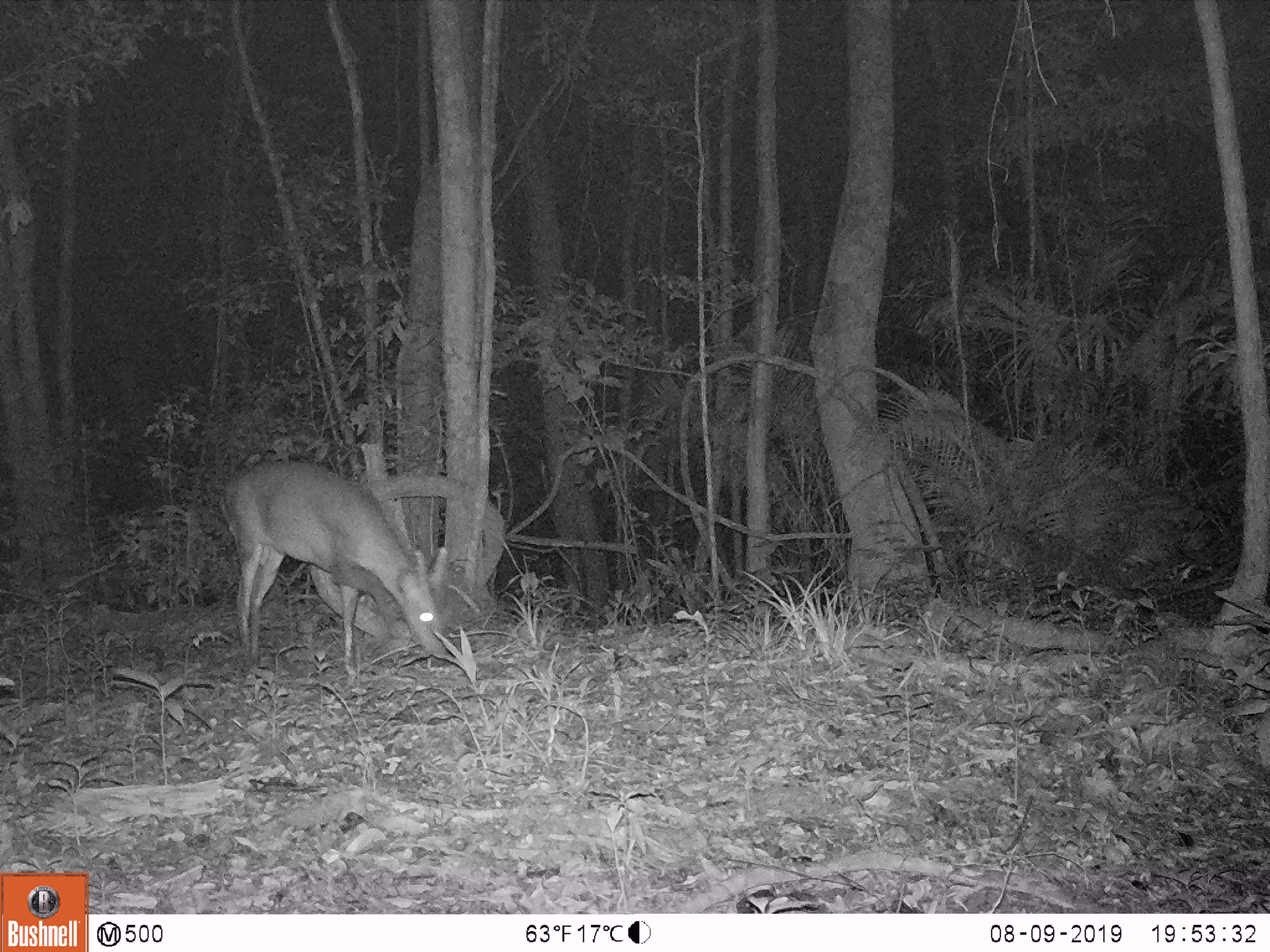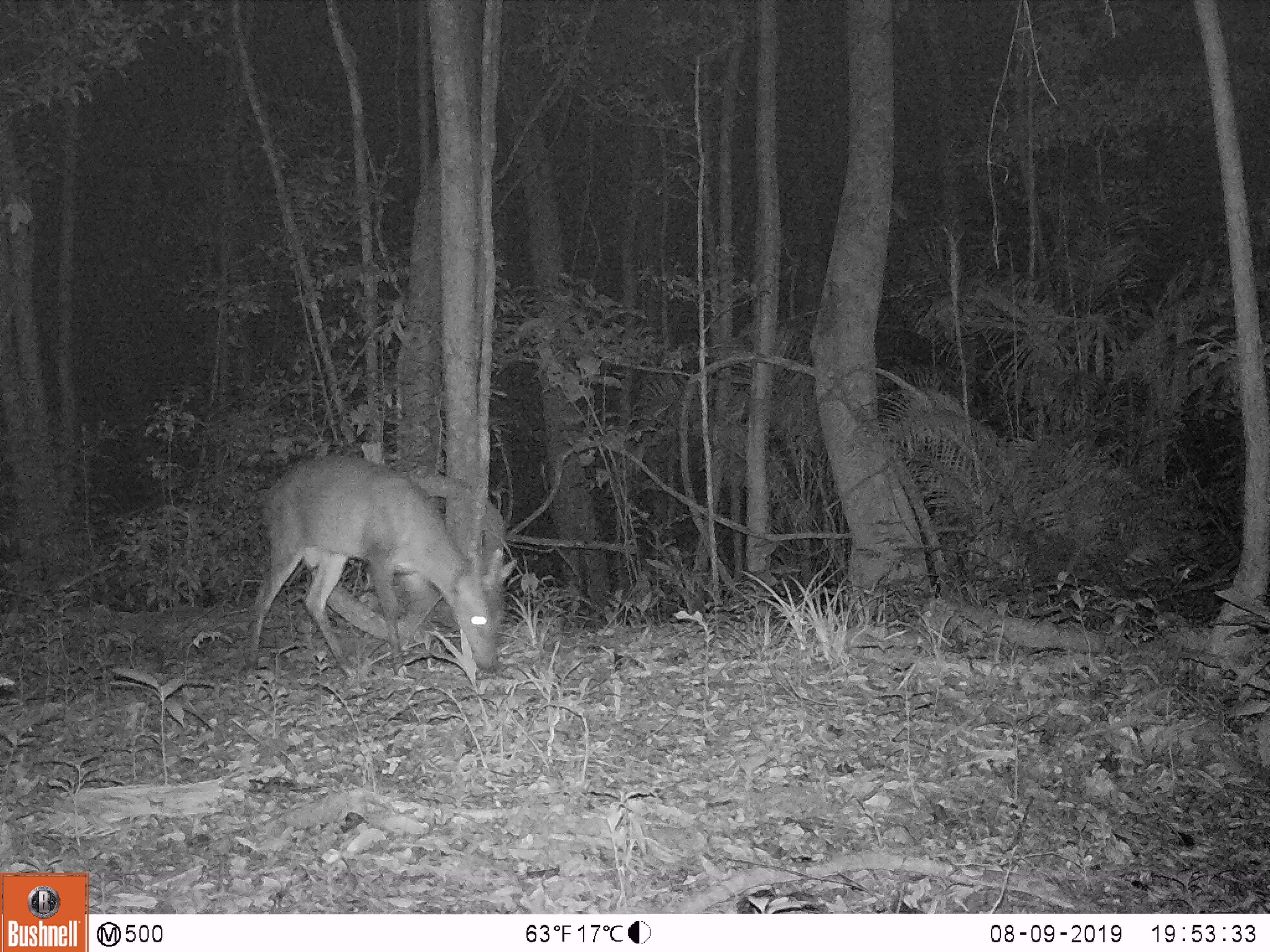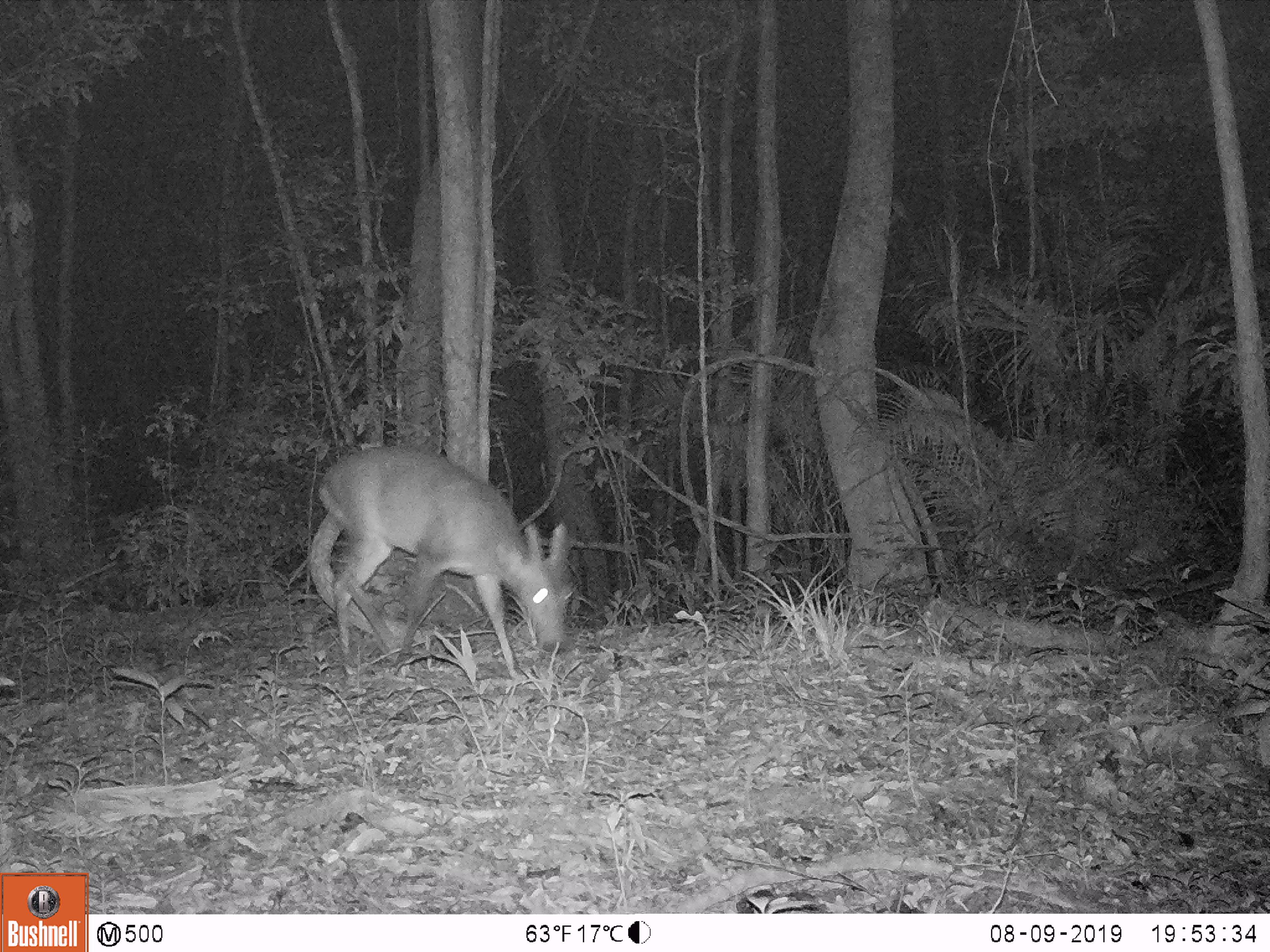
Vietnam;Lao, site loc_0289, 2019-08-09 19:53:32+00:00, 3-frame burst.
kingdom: Animalia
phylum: Chordata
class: Mammalia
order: Artiodactyla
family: Cervidae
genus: Muntiacus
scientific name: Muntiacus vuquangensis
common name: large-antlered muntjac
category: large antlered muntjac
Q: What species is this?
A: Large antlered muntjac (large-antlered muntjac) (Muntiacus vuquangensis).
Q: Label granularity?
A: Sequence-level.